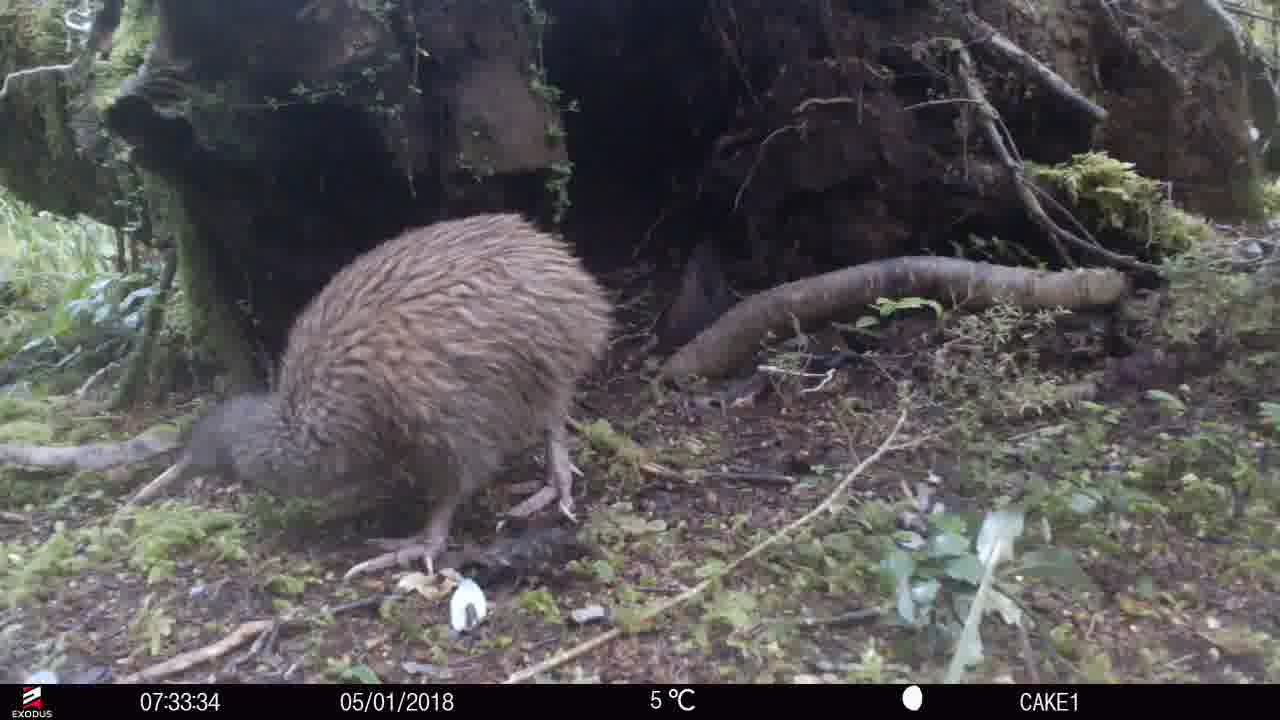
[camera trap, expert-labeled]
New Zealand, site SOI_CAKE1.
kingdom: Animalia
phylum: Chordata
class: Aves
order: Apterygiformes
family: Apterygidae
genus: Apteryx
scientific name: Apteryx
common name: kiwi